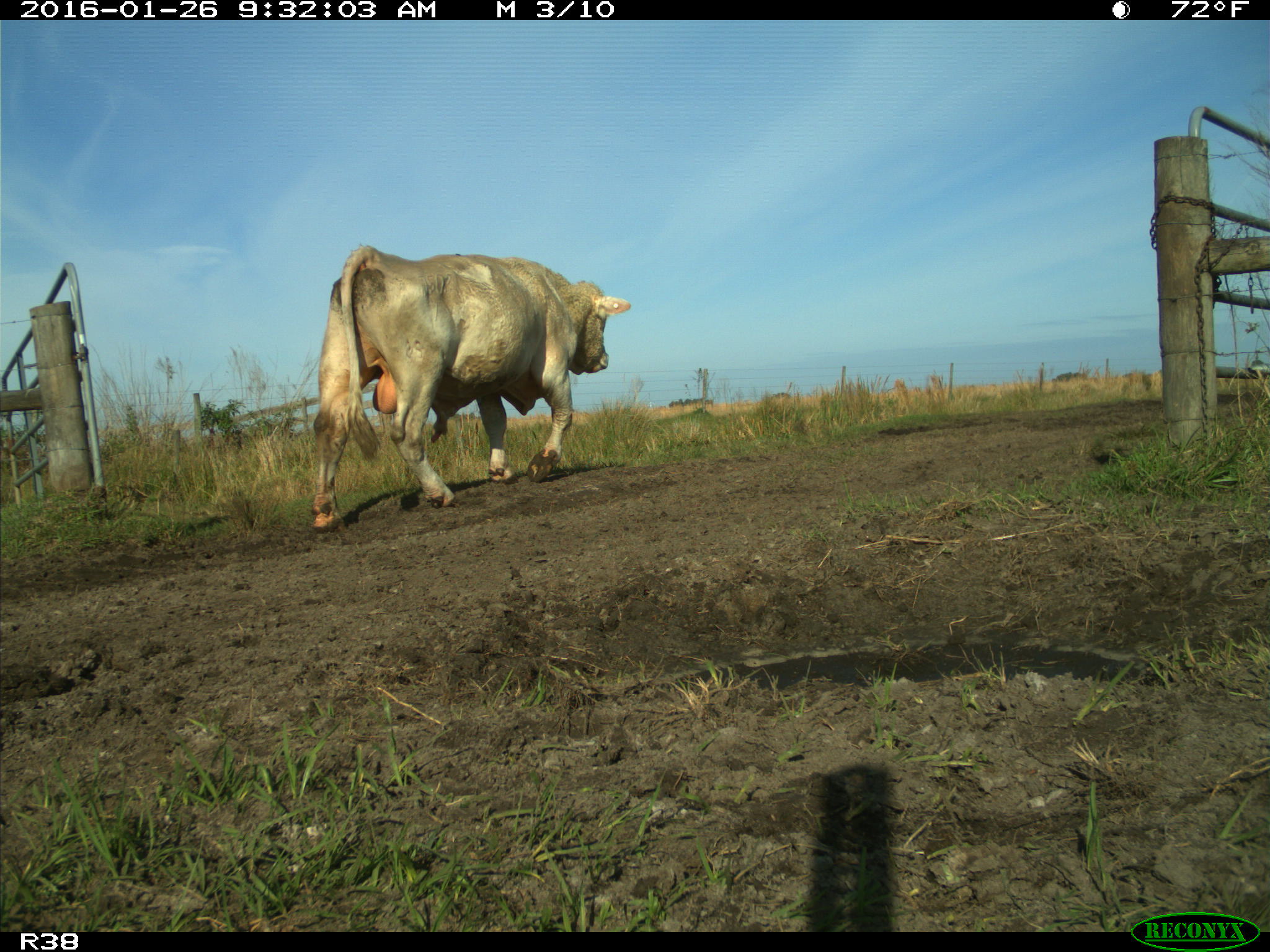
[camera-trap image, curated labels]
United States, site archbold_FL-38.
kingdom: Animalia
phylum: Chordata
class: Mammalia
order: Artiodactyla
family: Bovidae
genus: Bos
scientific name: Bos taurus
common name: domestic cow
Bos taurus (domestic cow).